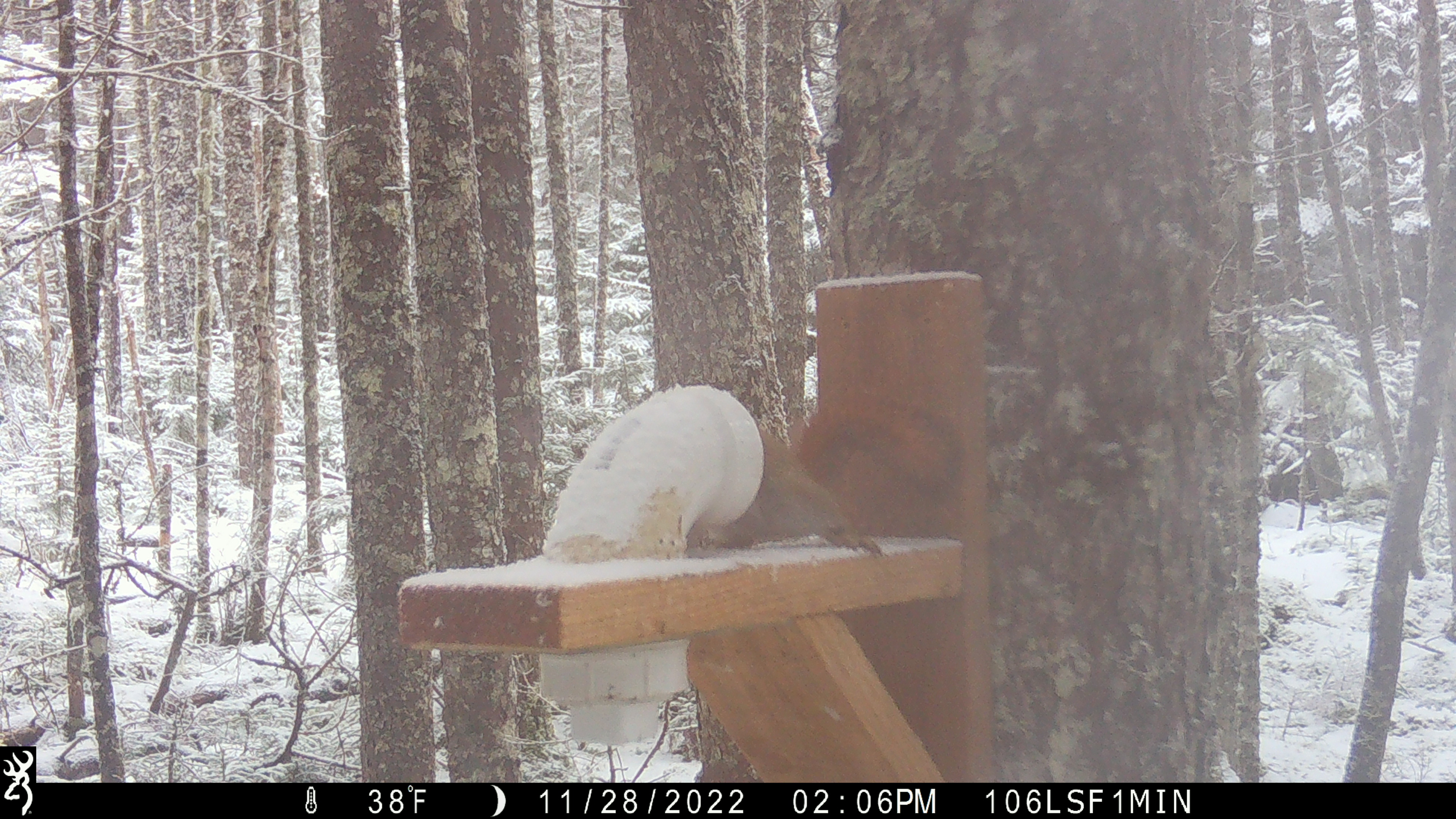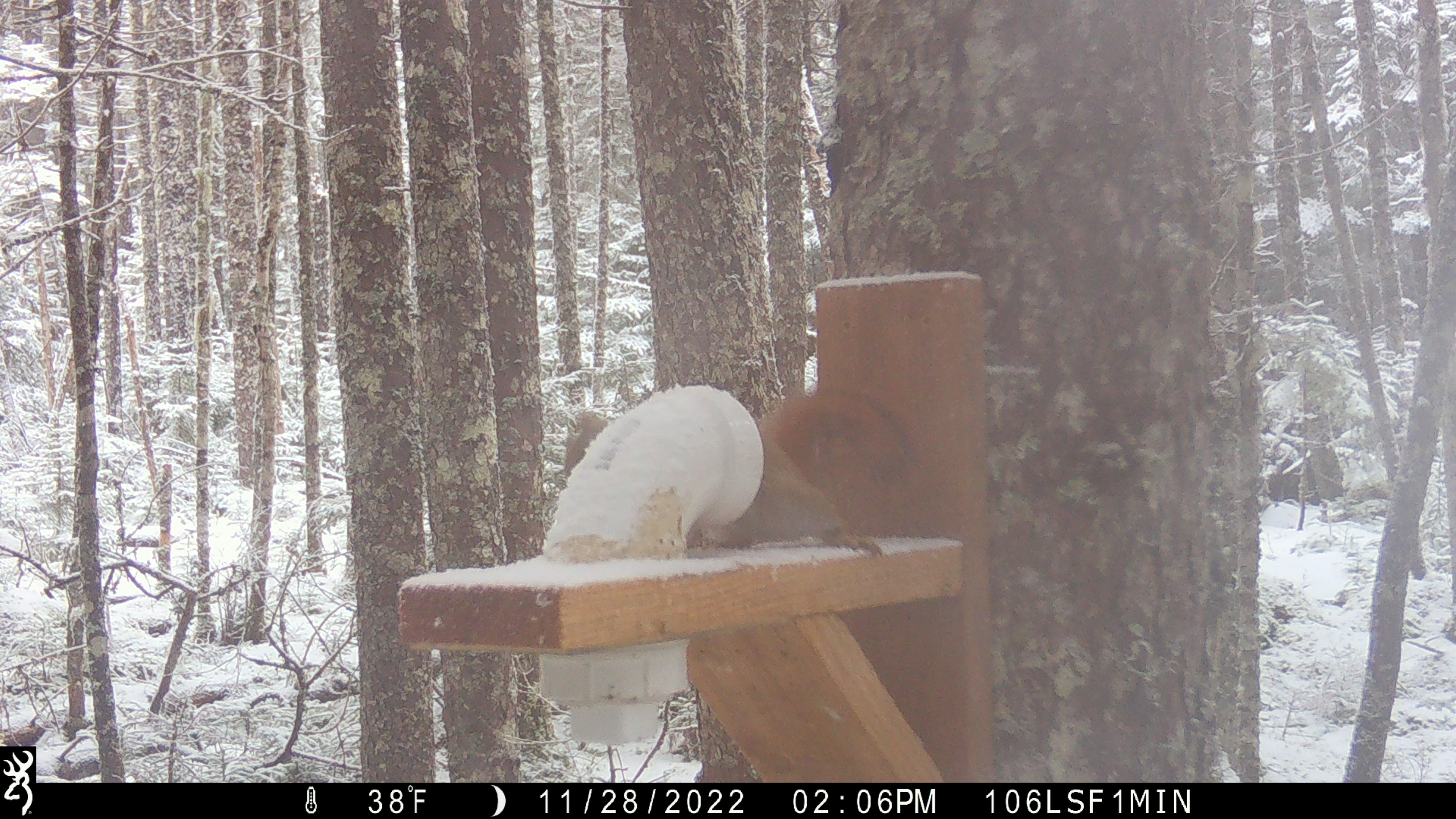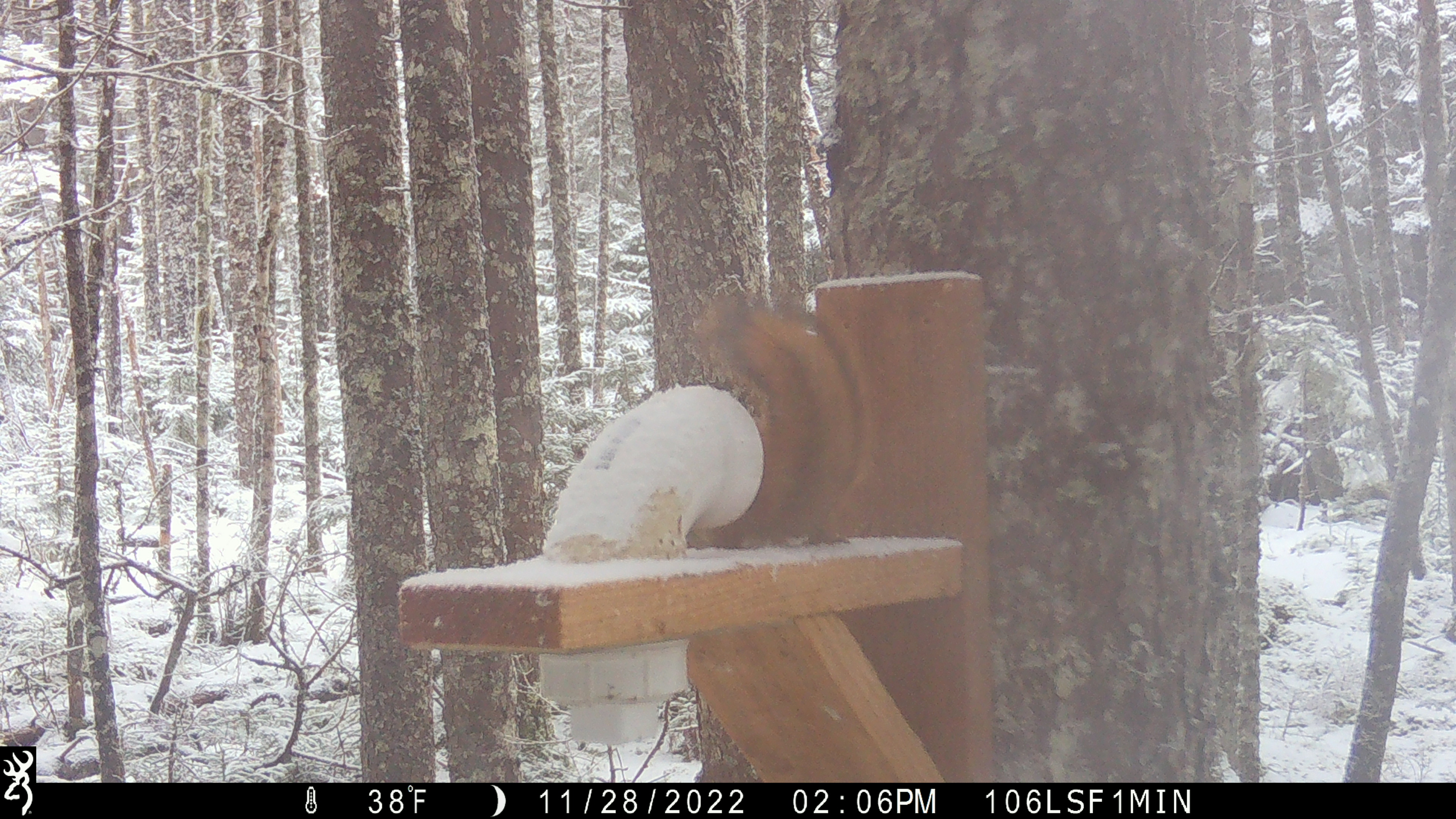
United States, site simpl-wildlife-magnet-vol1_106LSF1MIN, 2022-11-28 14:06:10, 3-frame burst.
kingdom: Animalia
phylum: Chordata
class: Mammalia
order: Rodentia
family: Sciuridae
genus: Tamiasciurus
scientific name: Tamiasciurus hudsonicus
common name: red squirrel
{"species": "red squirrel (Tamiasciurus hudsonicus)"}